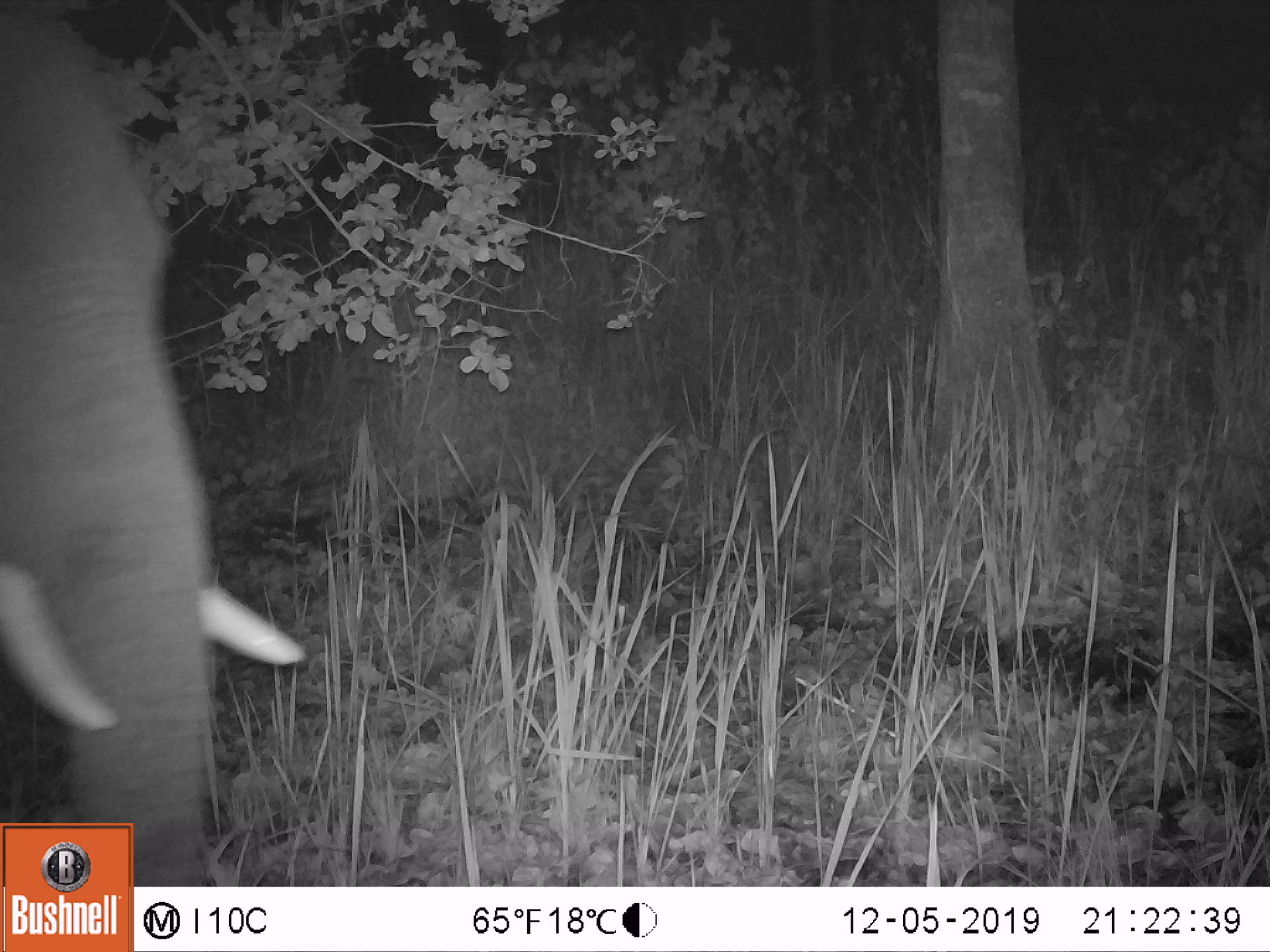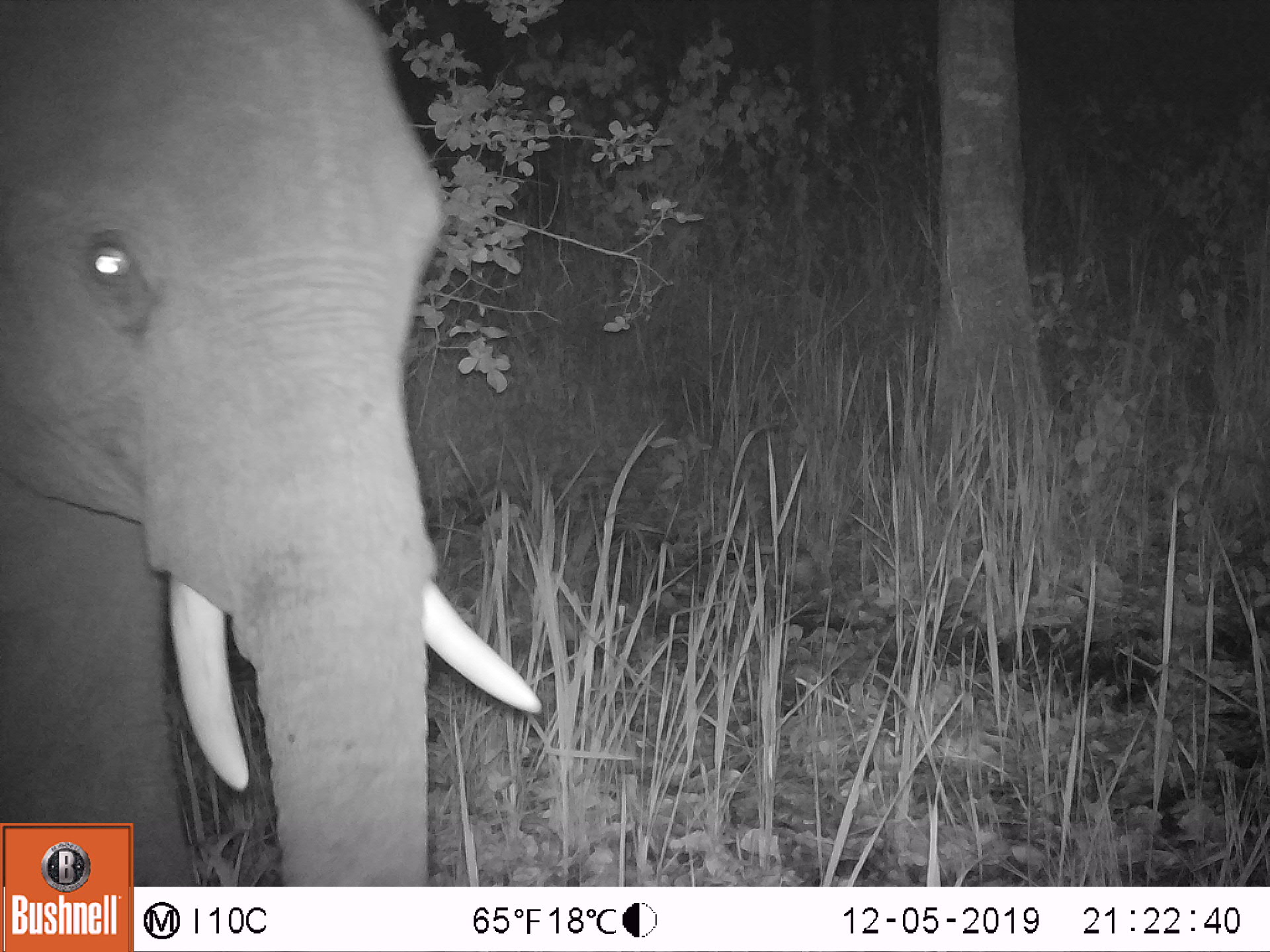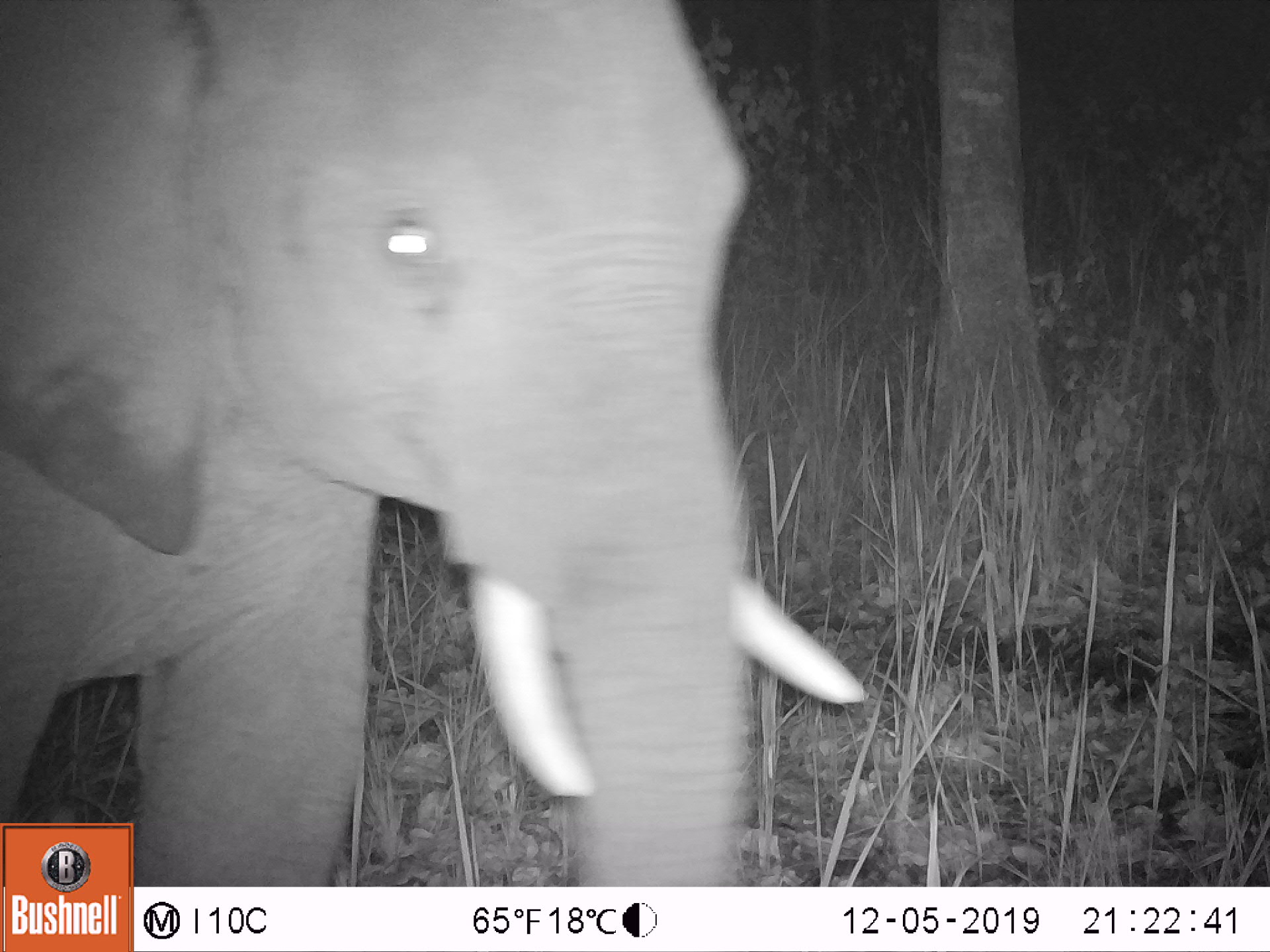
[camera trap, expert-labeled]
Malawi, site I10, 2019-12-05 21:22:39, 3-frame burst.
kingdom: Animalia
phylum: Chordata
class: Mammalia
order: Proboscidea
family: Elephantidae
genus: Loxodonta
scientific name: Loxodonta africana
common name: african savanna elephant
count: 1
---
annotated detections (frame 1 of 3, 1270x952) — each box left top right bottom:
african savanna elephant: 0 10 306 819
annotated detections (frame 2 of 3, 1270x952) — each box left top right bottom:
african savanna elephant: 0 0 545 819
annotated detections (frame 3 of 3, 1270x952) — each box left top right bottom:
african savanna elephant: 0 1 868 821